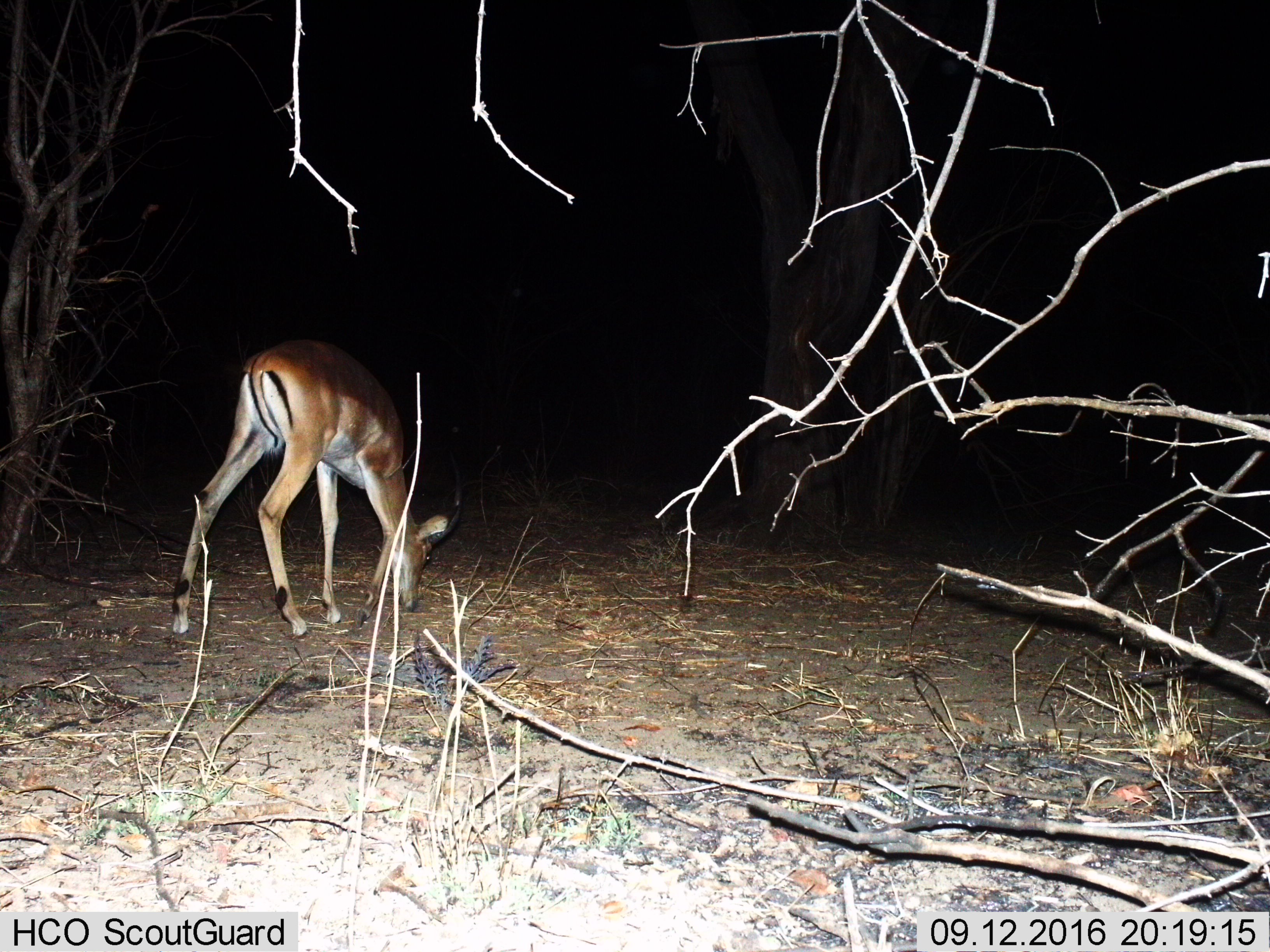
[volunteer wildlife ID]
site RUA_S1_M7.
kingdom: Animalia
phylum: Chordata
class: Mammalia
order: Artiodactyla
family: Bovidae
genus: Aepyceros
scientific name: Aepyceros melampus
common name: impala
Impala (Aepyceros melampus), count 1. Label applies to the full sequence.